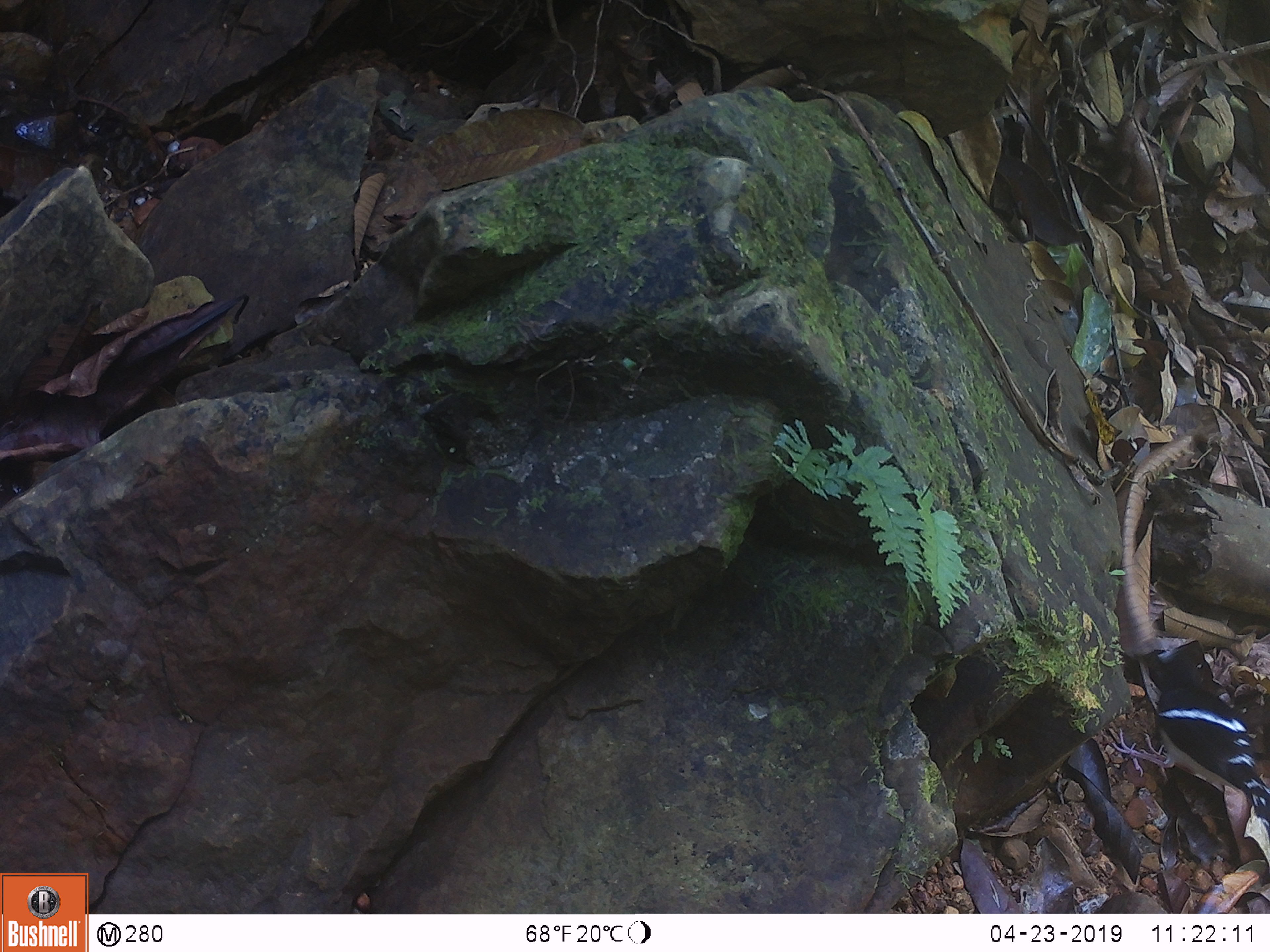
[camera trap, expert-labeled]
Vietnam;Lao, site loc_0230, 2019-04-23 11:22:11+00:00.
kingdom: Animalia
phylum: Chordata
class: Aves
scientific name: Aves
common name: bird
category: unidentified bird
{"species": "unidentified bird (bird) (Aves)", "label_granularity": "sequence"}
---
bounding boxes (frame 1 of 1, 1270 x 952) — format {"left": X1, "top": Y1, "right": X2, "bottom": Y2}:
unidentified bird: {"left": 1109, "top": 640, "right": 1270, "bottom": 842}